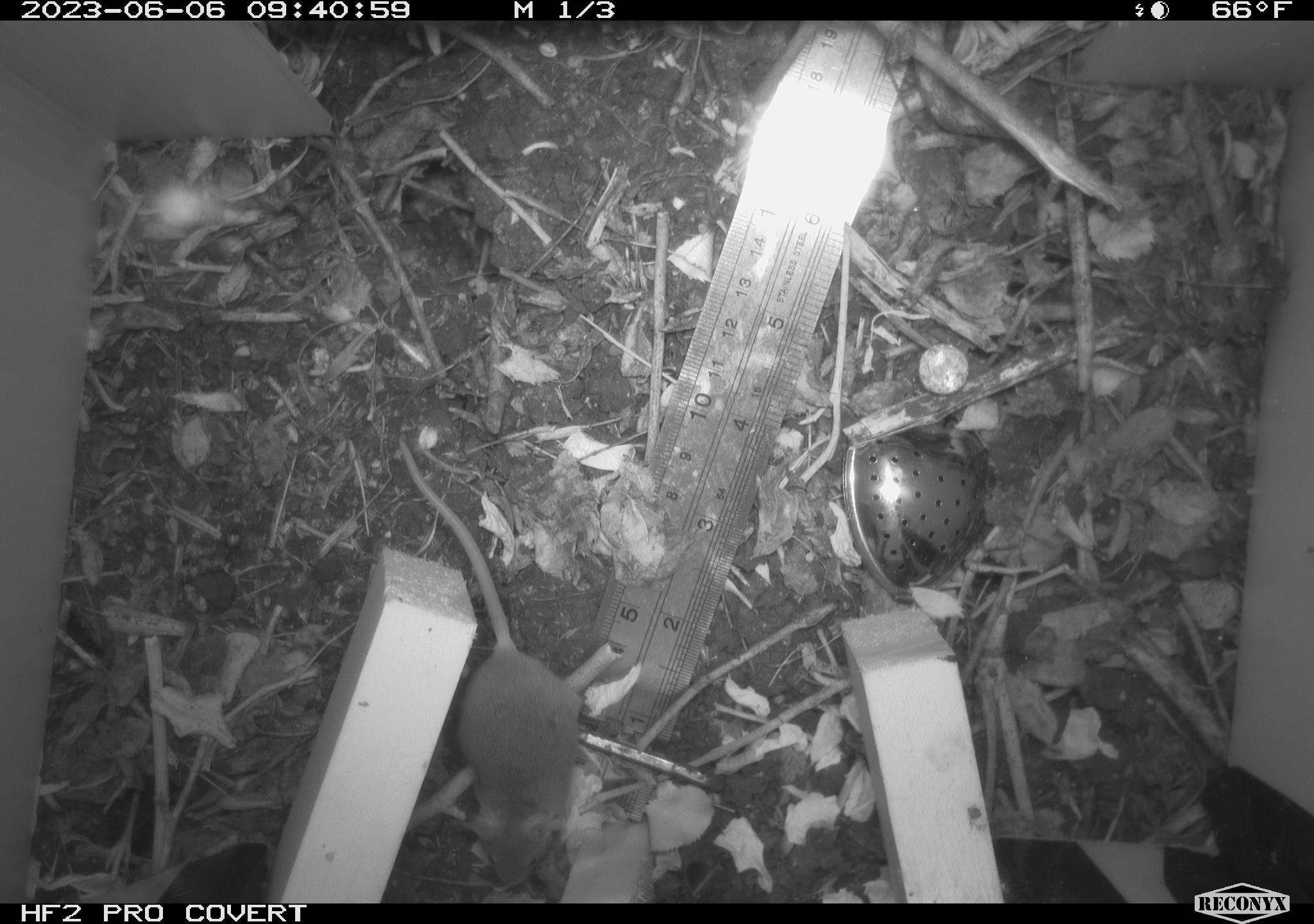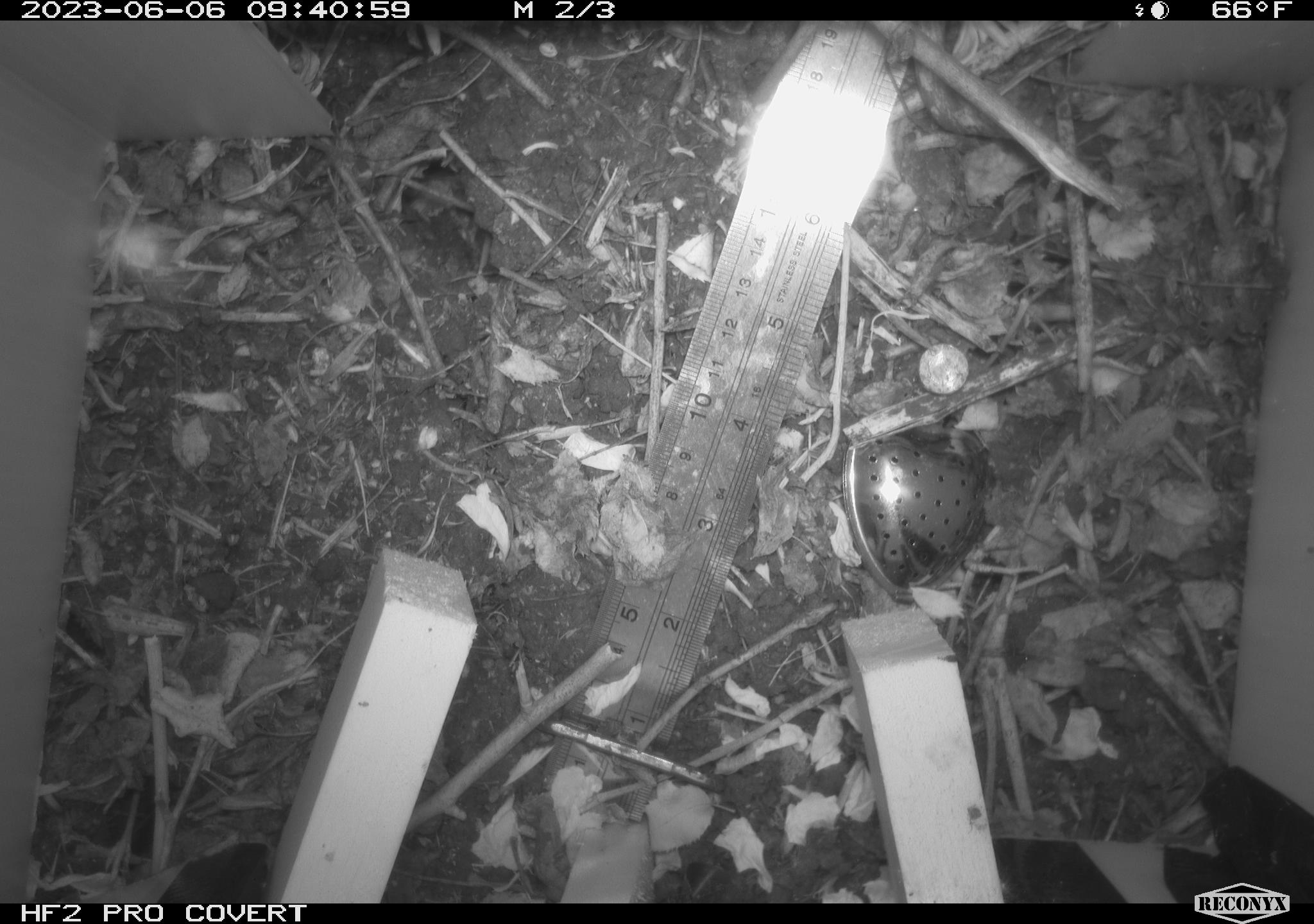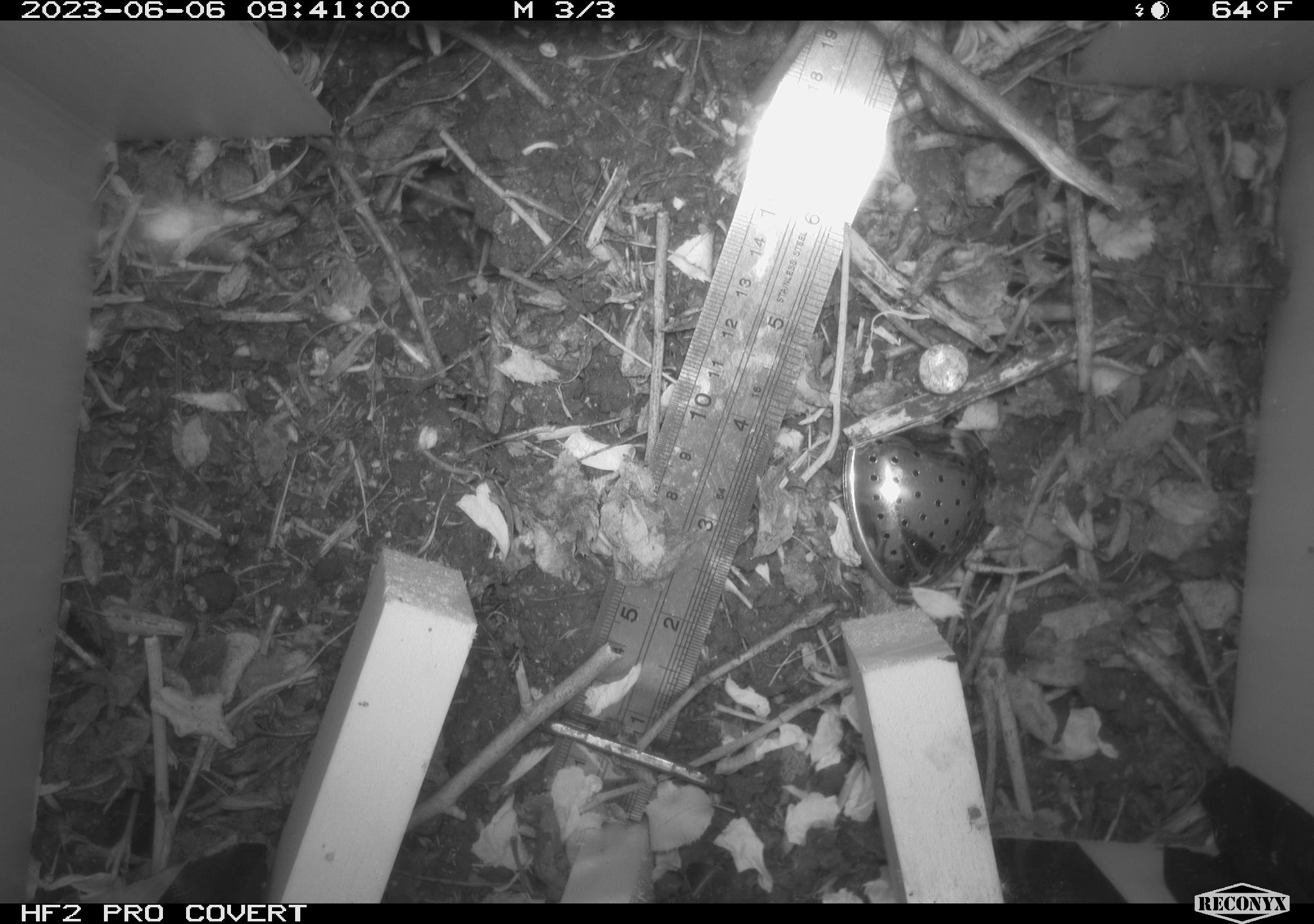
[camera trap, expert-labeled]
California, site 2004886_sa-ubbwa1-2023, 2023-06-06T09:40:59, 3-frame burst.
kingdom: Animalia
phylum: Chordata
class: Mammalia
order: Rodentia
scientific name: Rodentia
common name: rodent